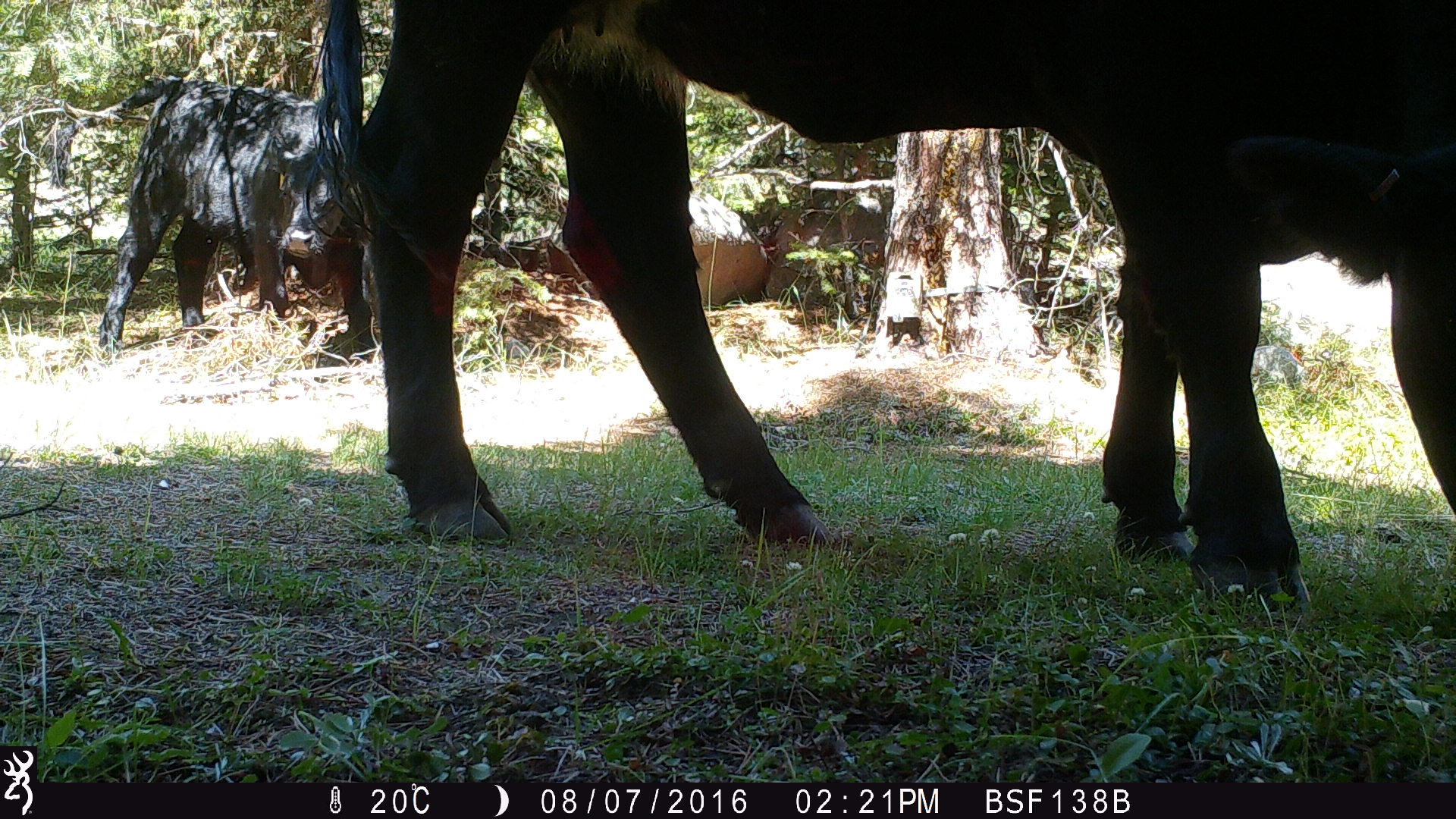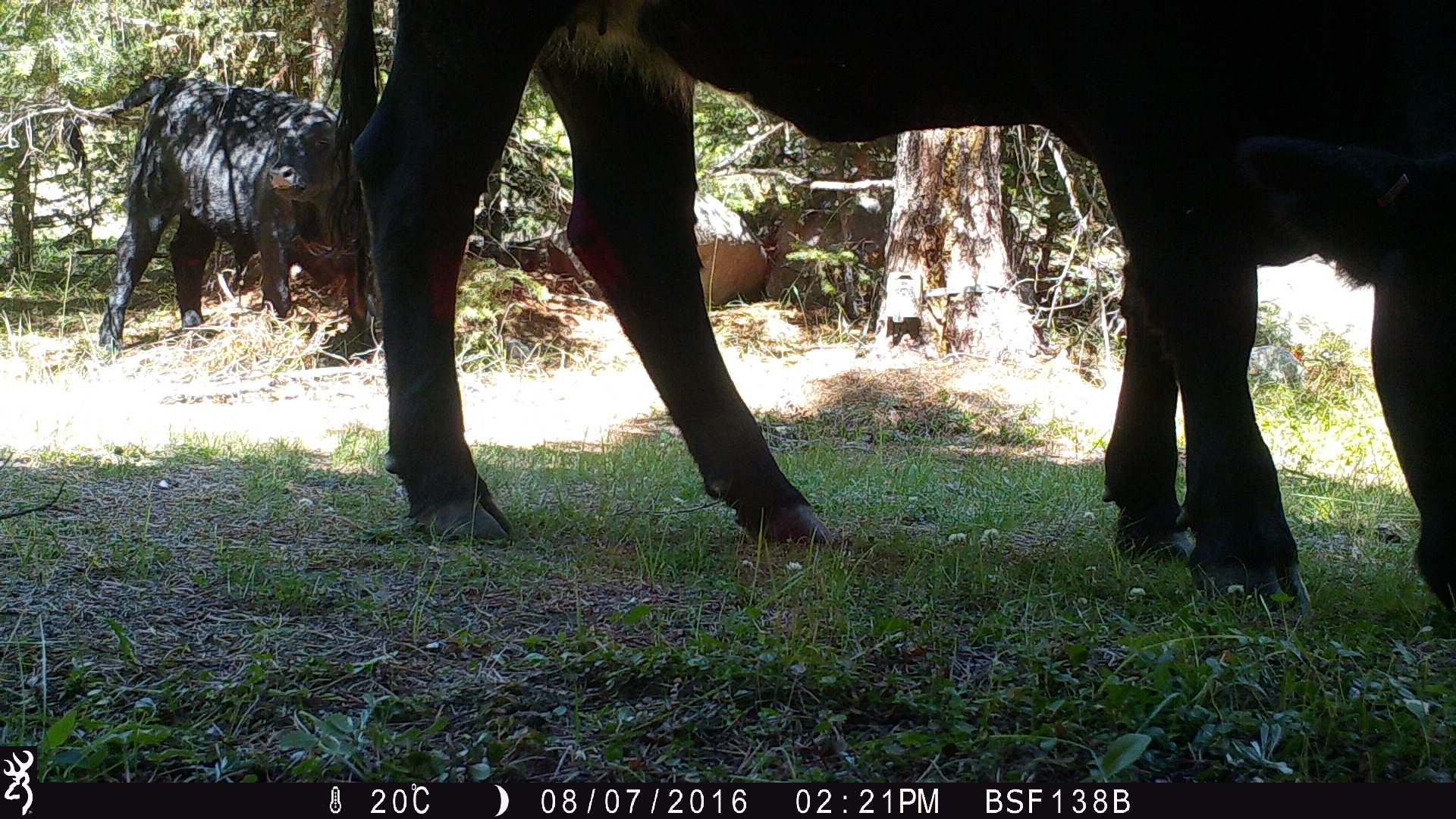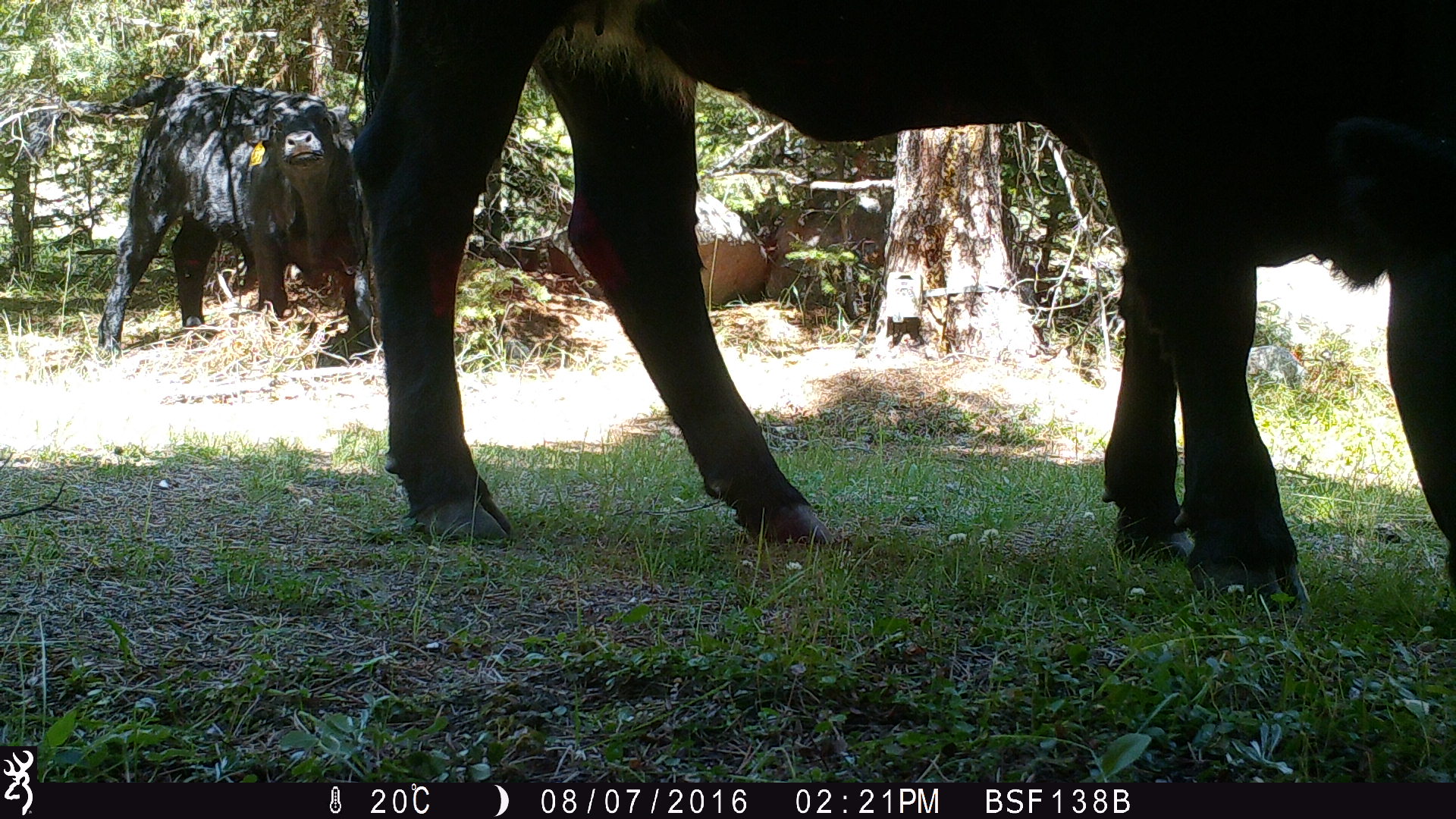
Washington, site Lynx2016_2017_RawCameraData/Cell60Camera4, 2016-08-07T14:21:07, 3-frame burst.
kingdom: Animalia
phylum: Chordata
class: Mammalia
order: Artiodactyla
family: Bovidae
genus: Bos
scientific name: Bos taurus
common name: domestic cattle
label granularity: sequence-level